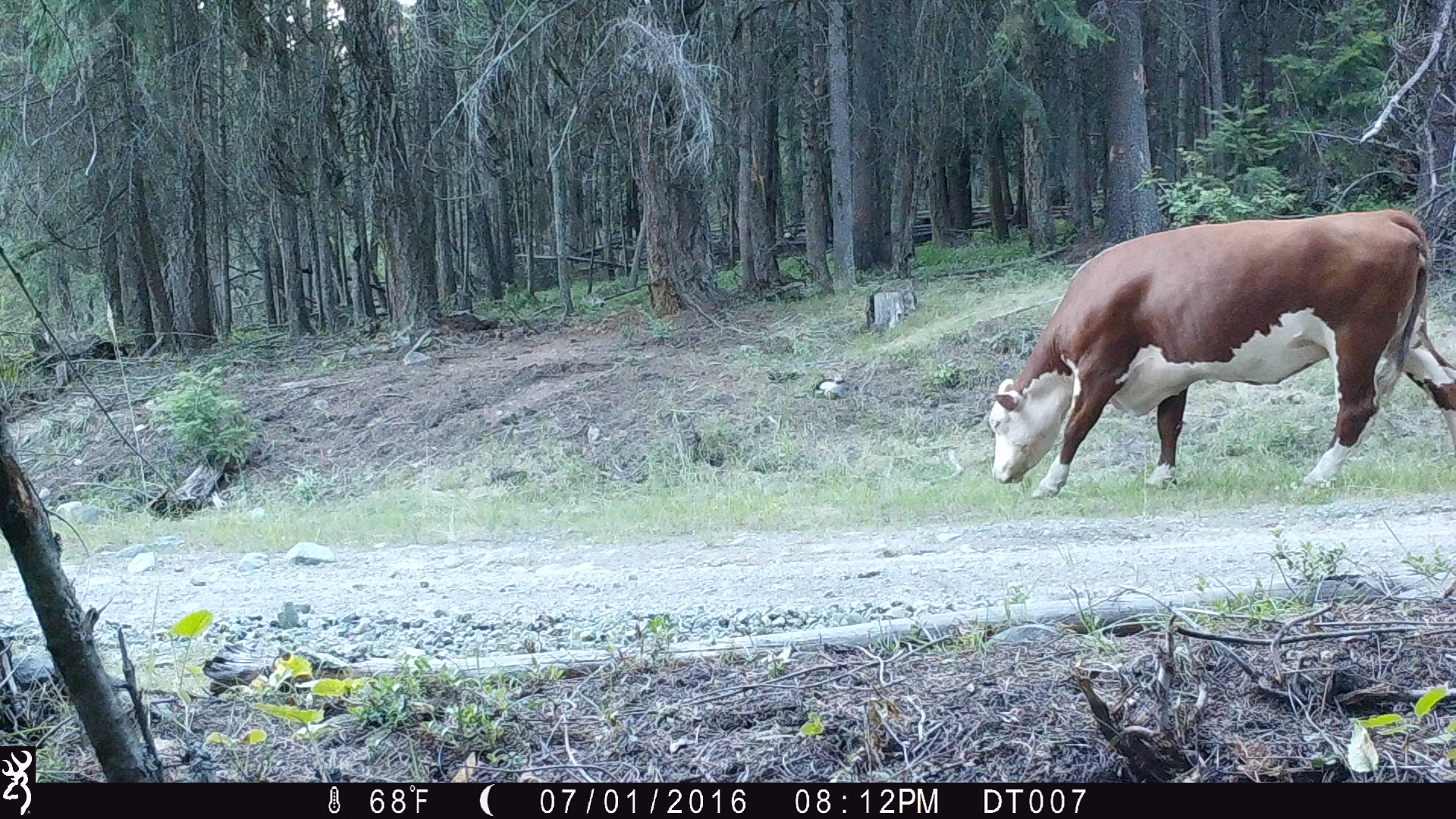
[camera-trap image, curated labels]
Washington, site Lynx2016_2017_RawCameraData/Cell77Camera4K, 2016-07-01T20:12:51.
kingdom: Animalia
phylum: Chordata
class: Mammalia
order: Artiodactyla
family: Bovidae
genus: Bos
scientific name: Bos taurus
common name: domestic cattle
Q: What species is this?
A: Domestic cattle (Bos taurus).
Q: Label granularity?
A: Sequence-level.